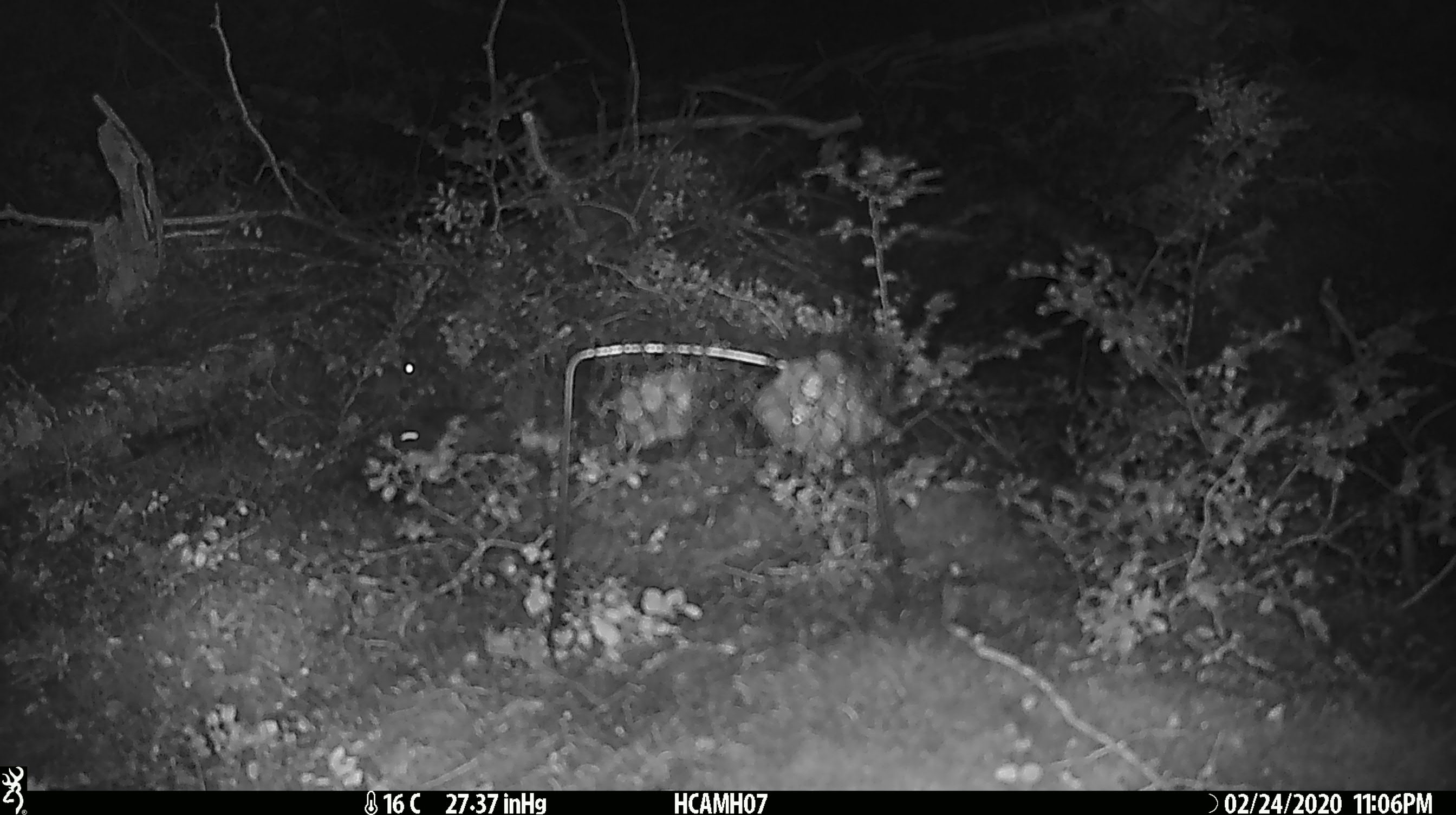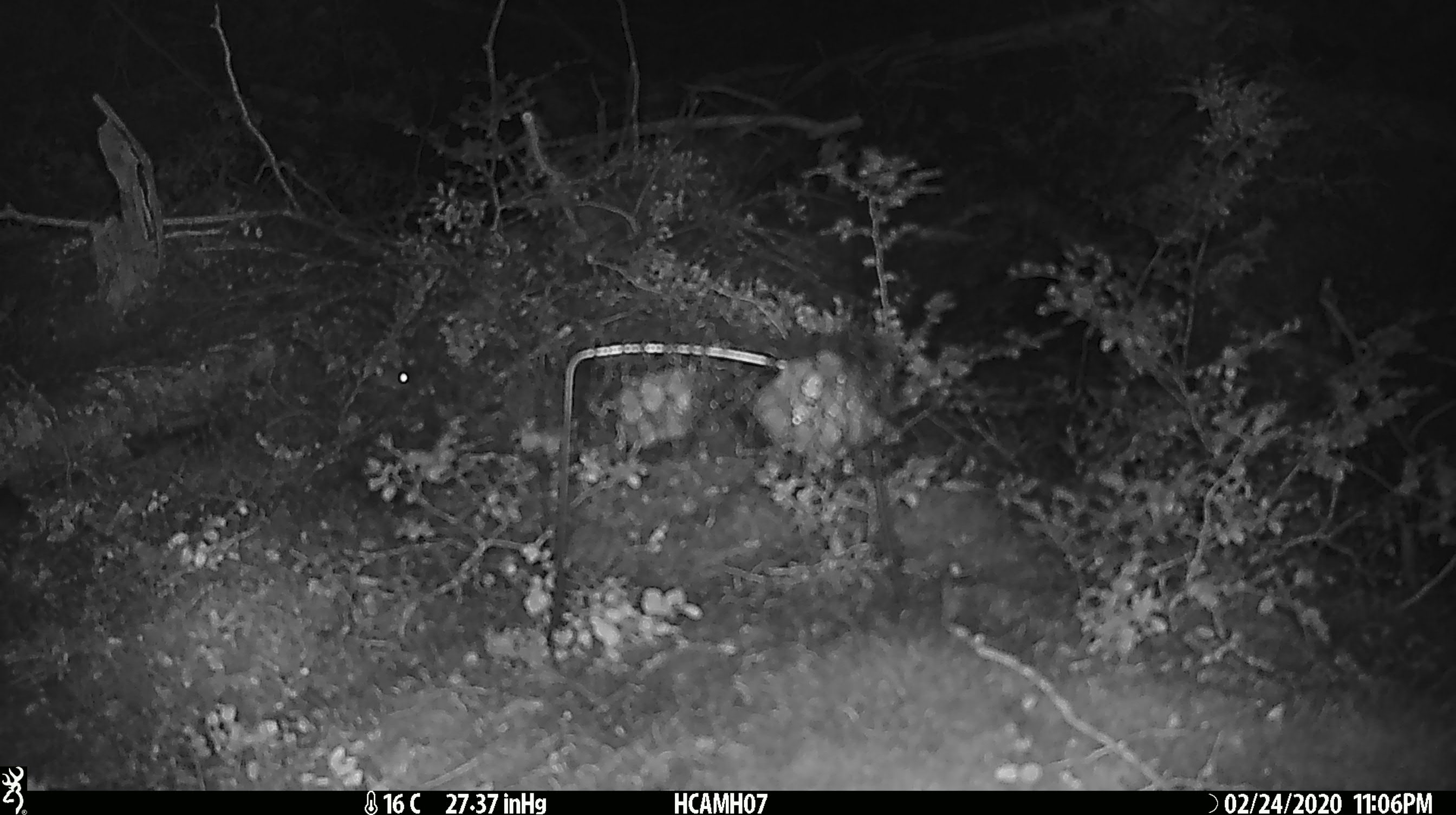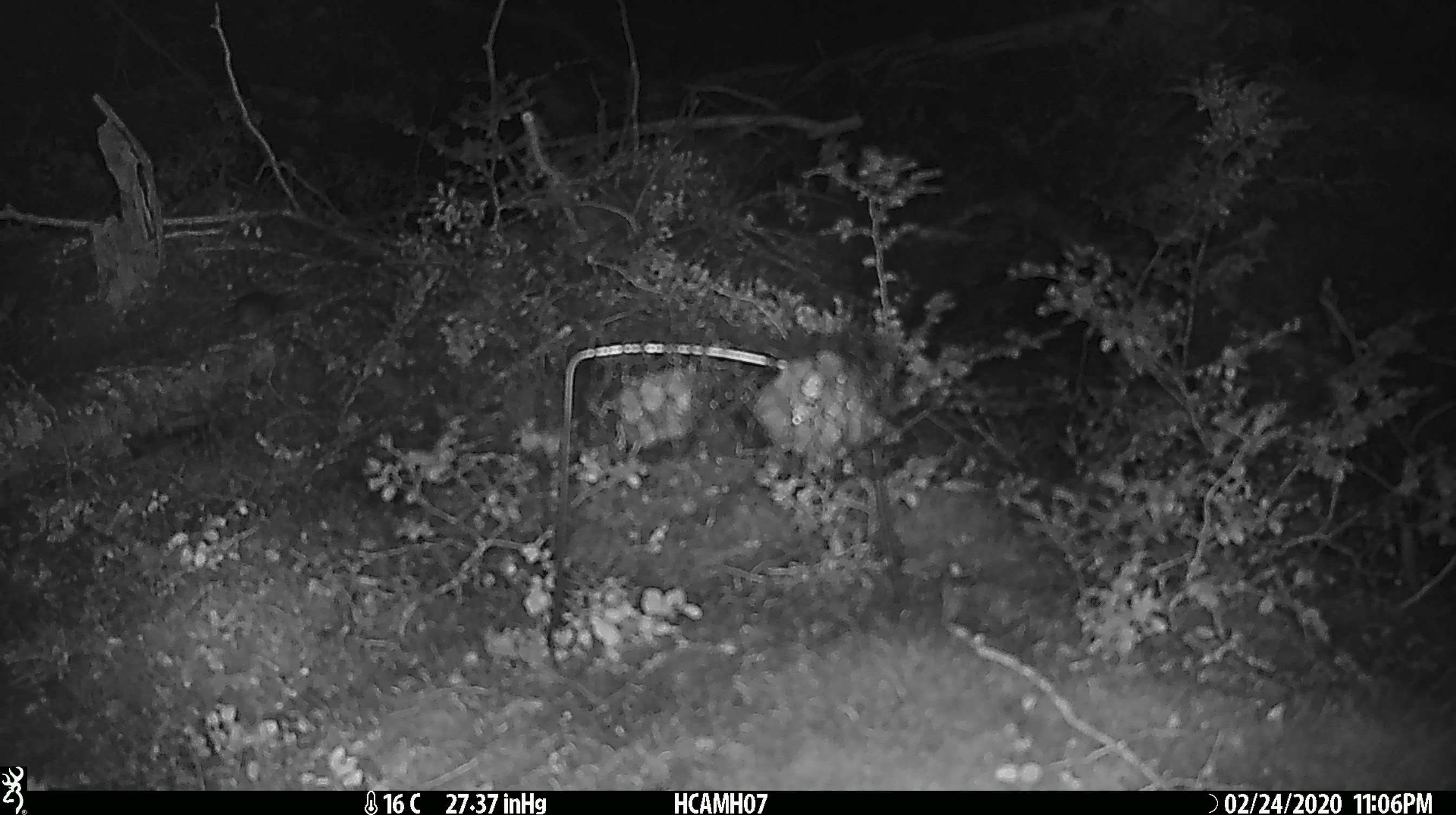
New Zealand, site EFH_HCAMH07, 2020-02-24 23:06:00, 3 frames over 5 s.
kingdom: Animalia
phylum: Chordata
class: Mammalia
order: Rodentia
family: Muridae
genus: Mus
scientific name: Mus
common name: mouse